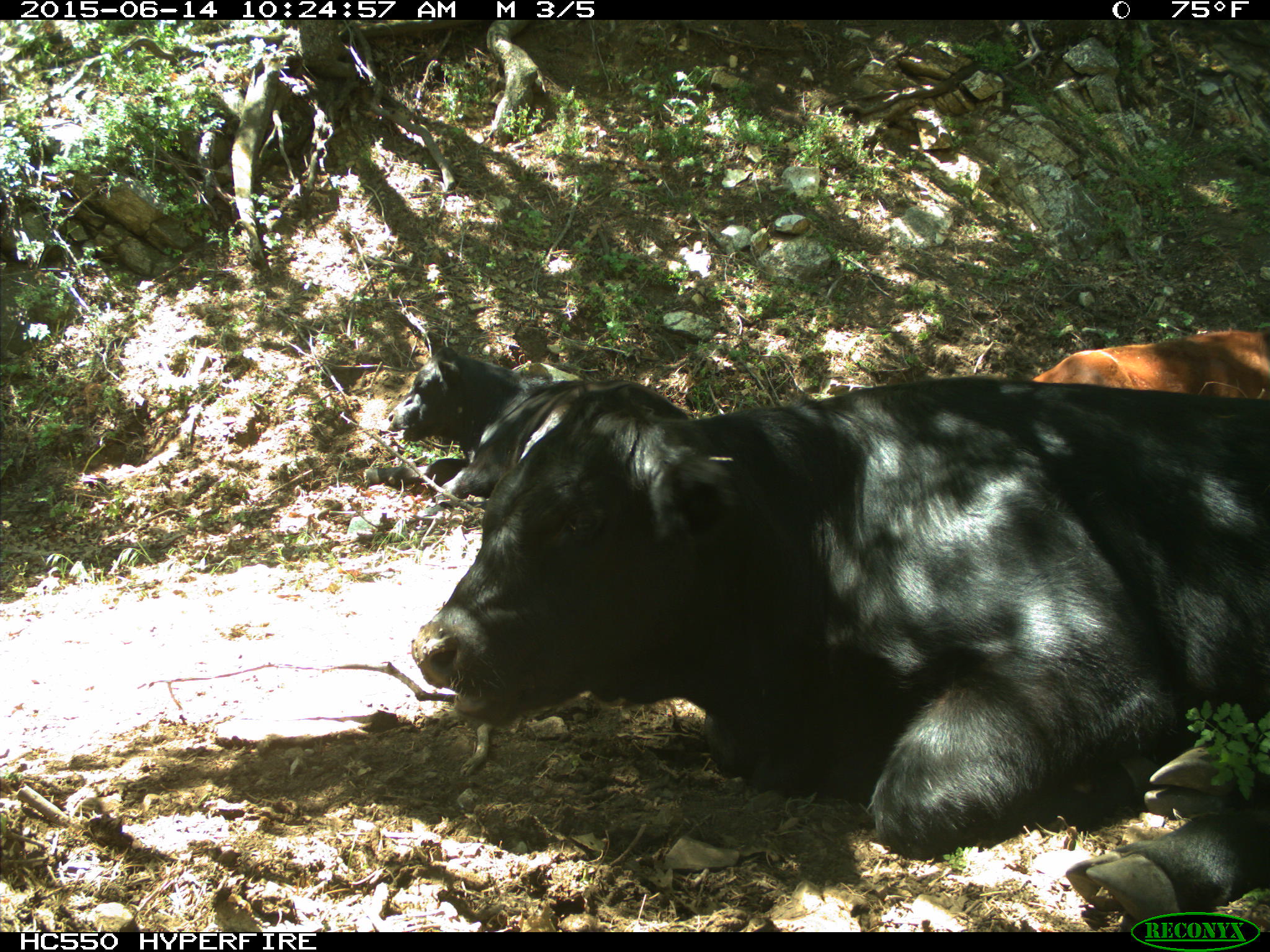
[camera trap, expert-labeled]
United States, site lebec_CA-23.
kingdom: Animalia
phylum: Chordata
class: Mammalia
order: Artiodactyla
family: Bovidae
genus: Bos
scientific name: Bos taurus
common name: domestic cow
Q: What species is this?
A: Bos taurus (domestic cow).